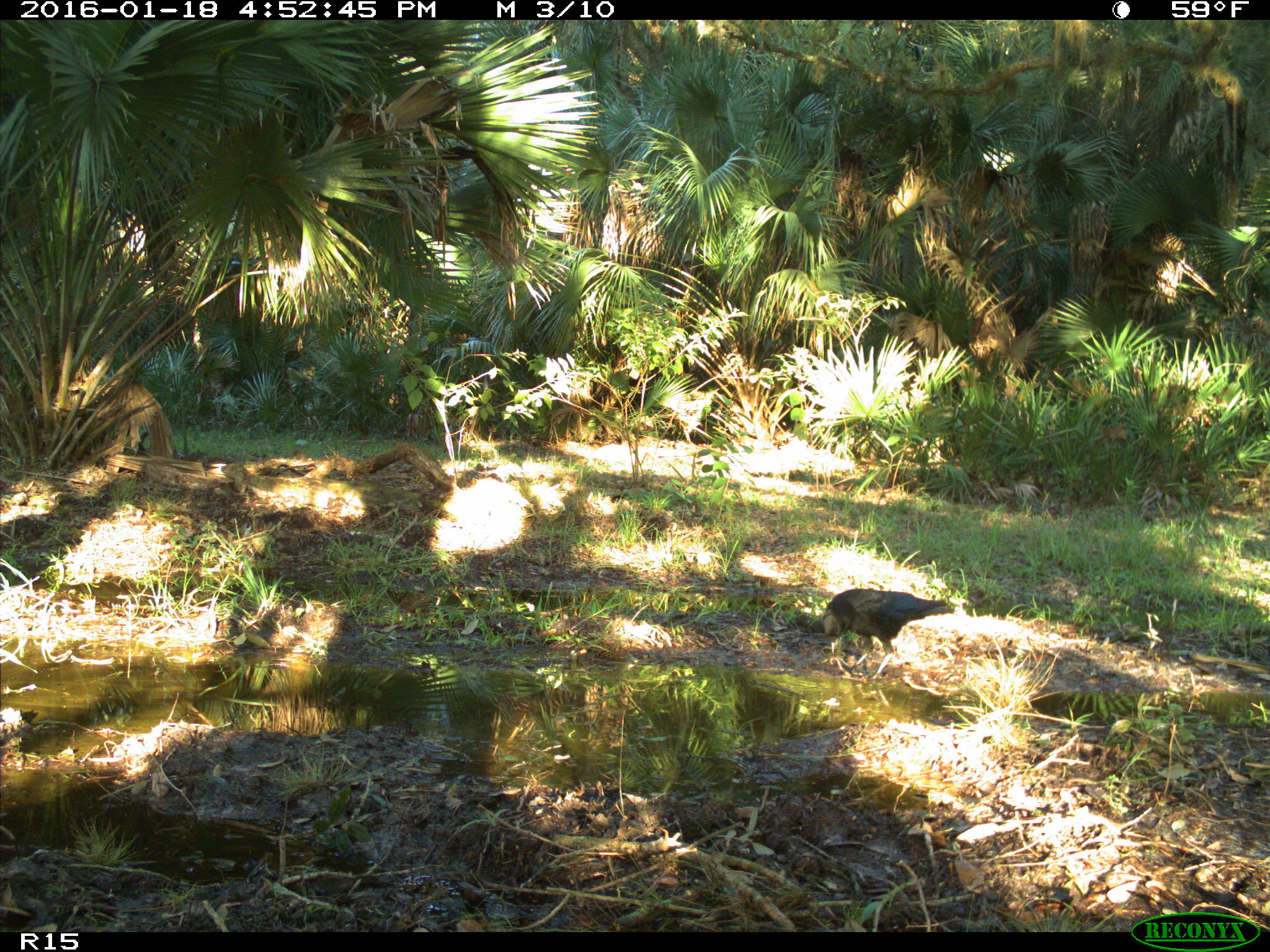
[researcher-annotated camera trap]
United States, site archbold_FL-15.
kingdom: Animalia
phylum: Chordata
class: Aves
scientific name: Aves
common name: birds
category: unidentified bird